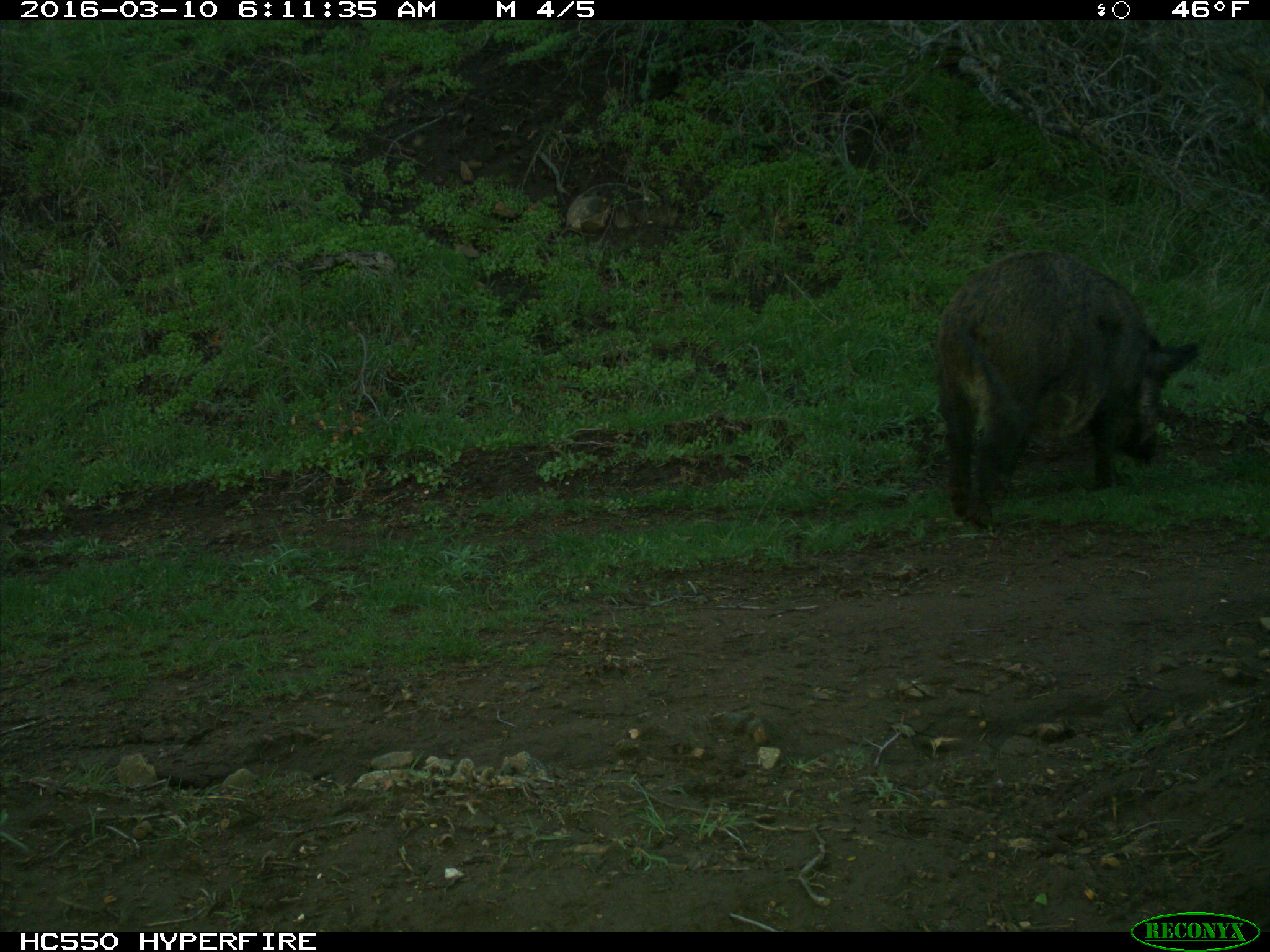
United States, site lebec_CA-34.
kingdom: Animalia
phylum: Chordata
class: Mammalia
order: Artiodactyla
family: Suidae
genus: Sus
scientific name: Sus scrofa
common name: wild boar